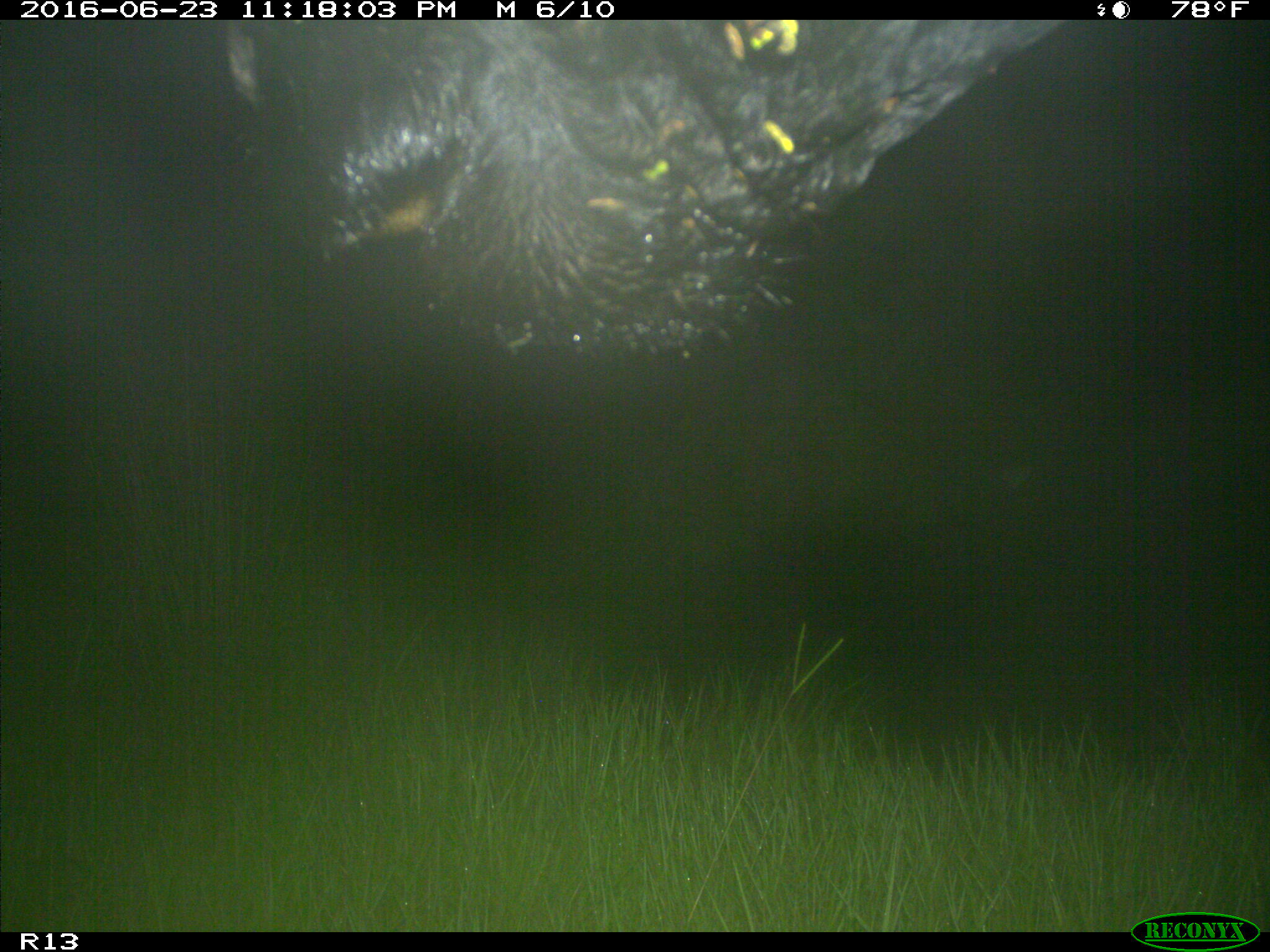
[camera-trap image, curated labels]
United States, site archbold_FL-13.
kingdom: Animalia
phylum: Chordata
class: Mammalia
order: Artiodactyla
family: Bovidae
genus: Bos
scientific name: Bos taurus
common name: domestic cow